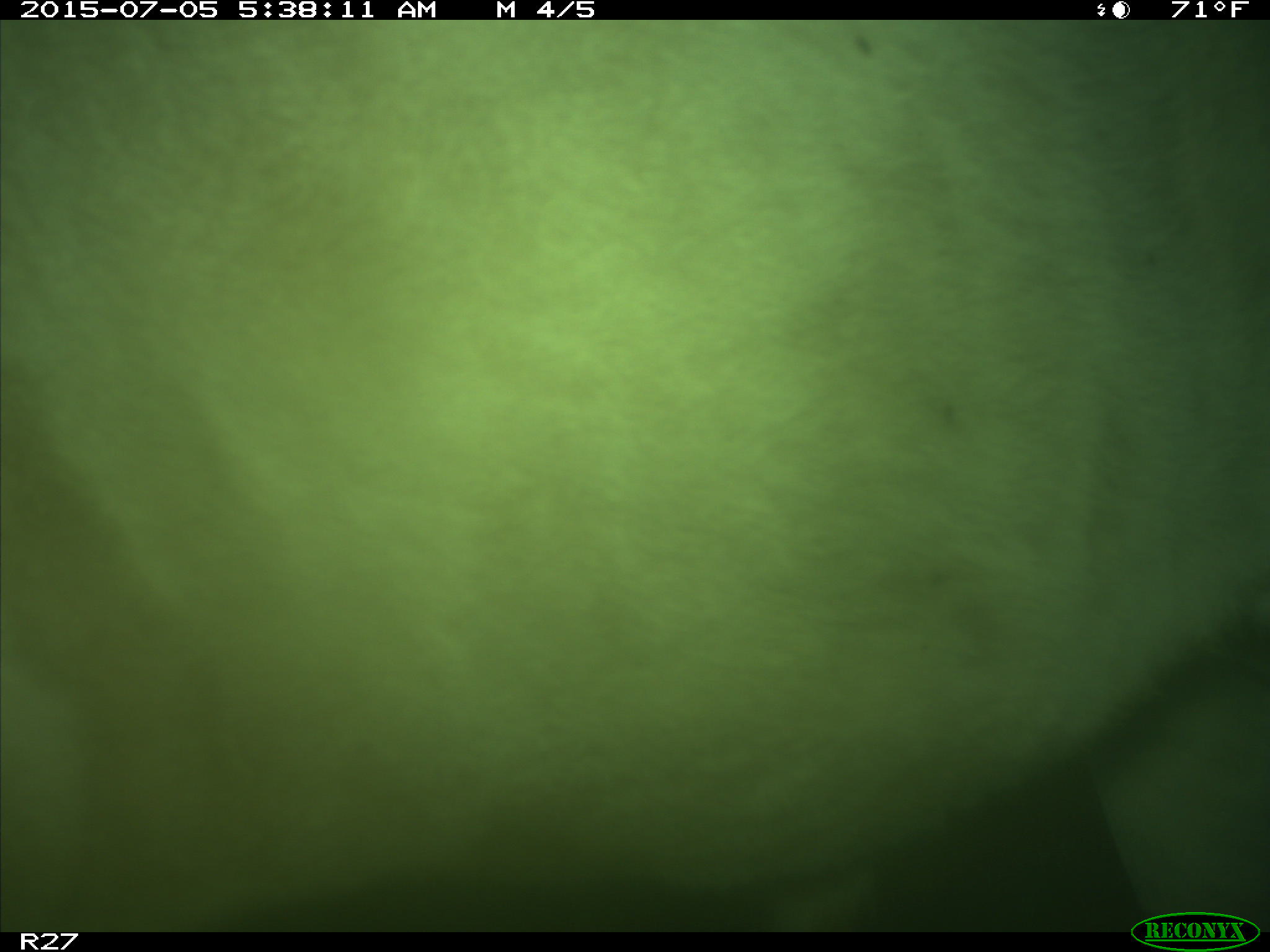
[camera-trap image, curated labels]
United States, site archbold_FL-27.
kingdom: Animalia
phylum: Chordata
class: Mammalia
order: Artiodactyla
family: Bovidae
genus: Bos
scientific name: Bos taurus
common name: domestic cow